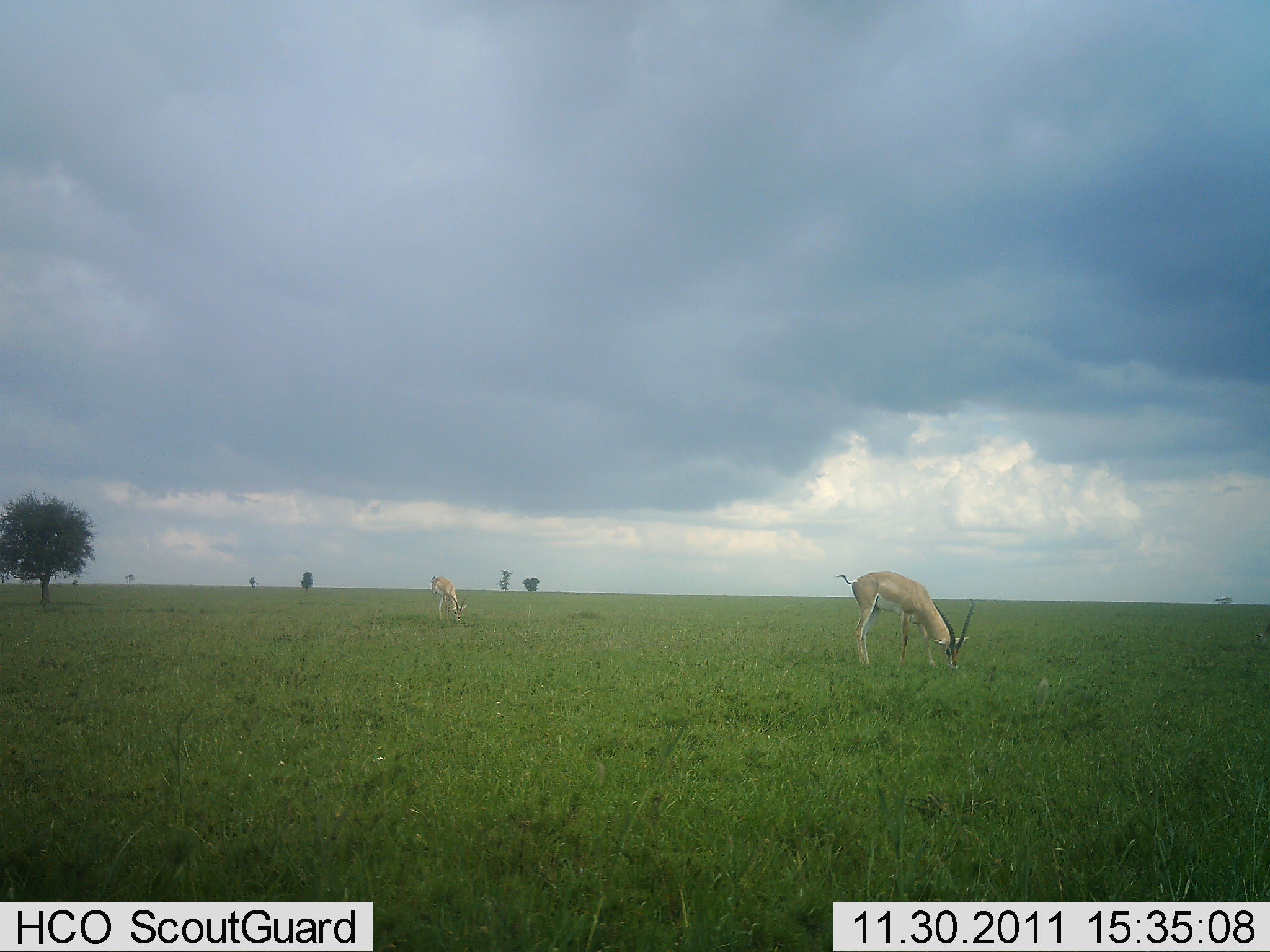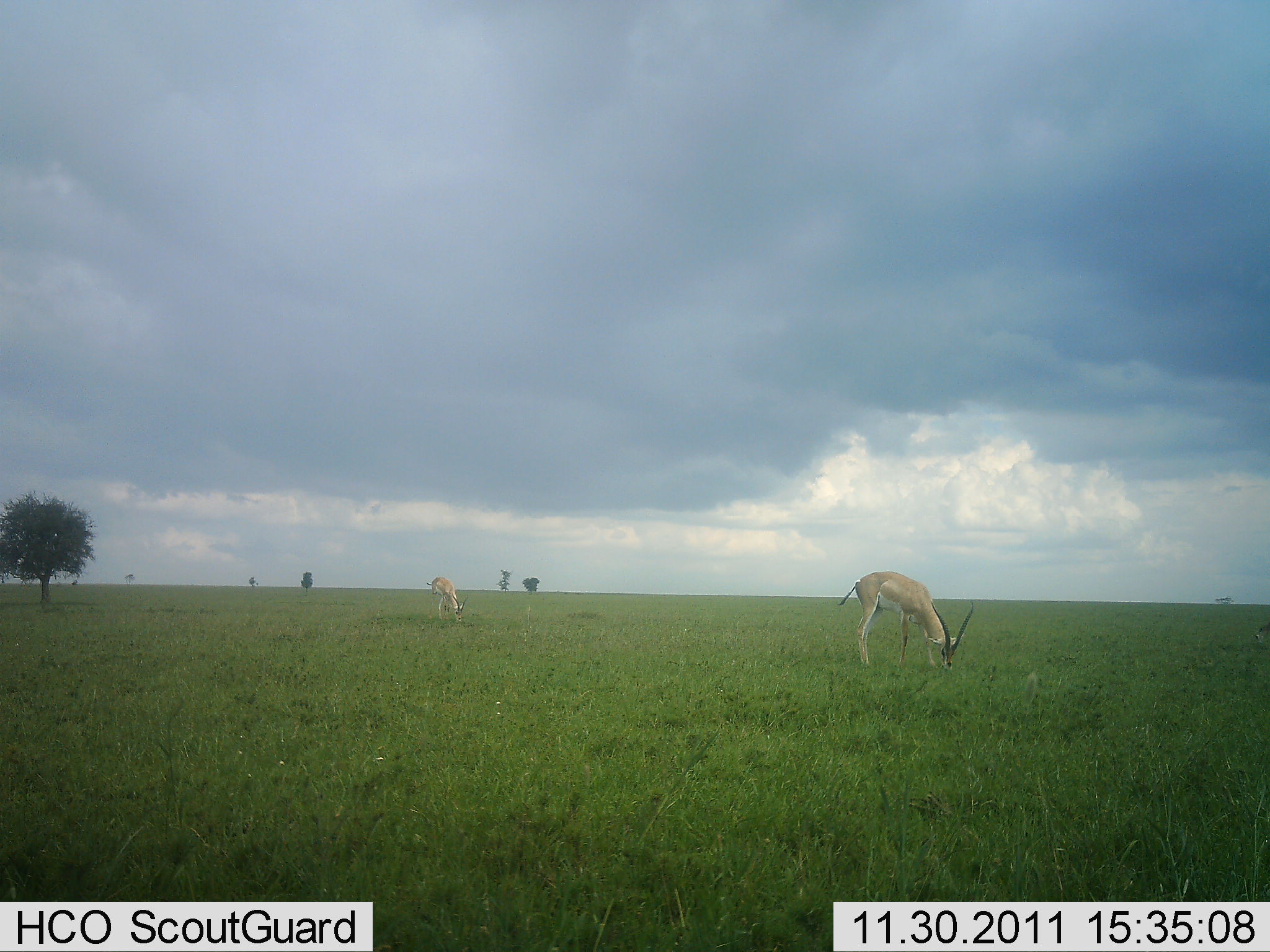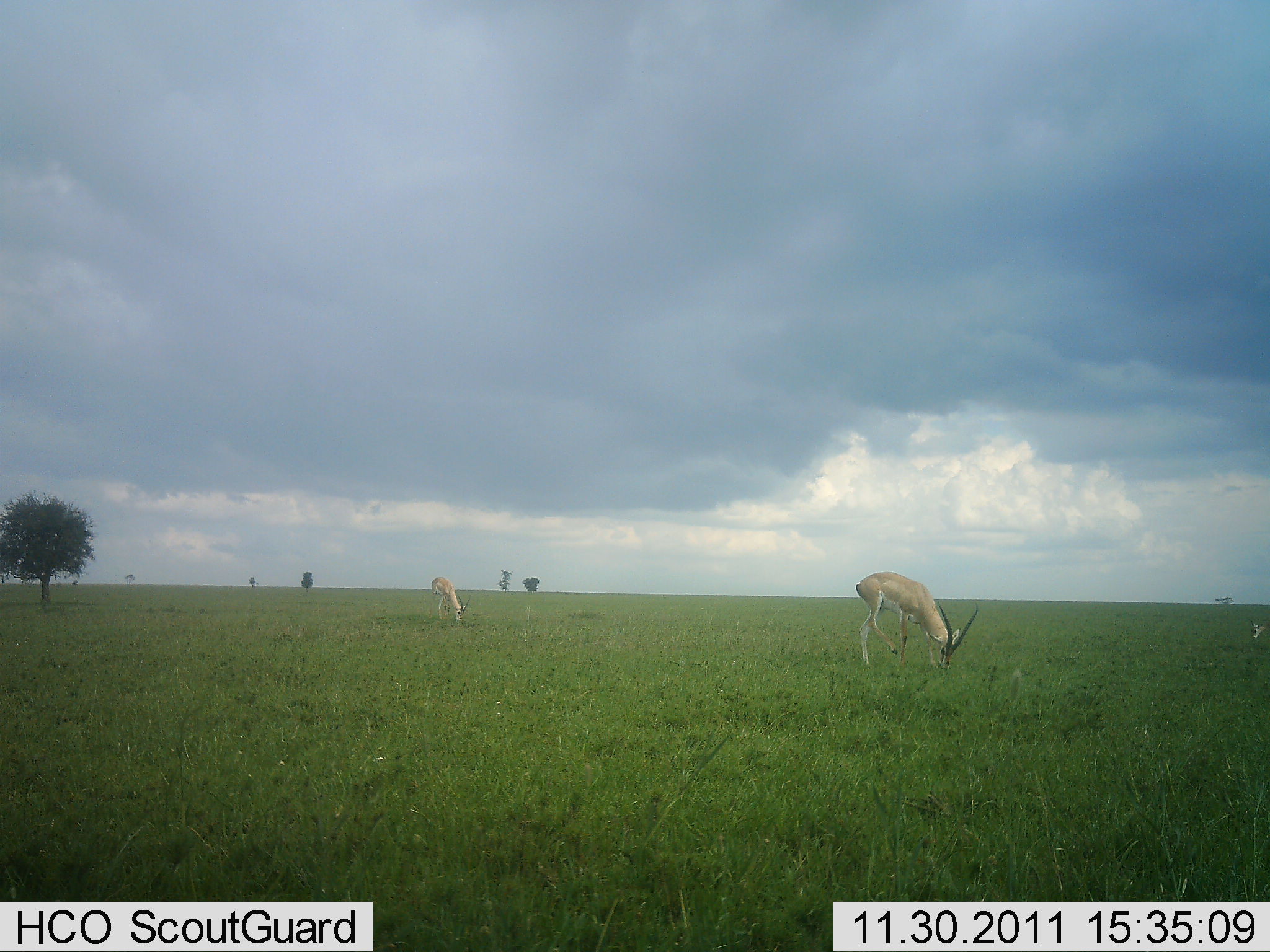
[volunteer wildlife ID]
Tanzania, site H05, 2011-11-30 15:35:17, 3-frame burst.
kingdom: Animalia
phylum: Chordata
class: Mammalia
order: Artiodactyla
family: Bovidae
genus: Nanger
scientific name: Nanger granti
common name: grant's gazelle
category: gazellegrants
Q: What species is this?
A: Gazellegrants (grant's gazelle) (Nanger granti).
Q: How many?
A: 2.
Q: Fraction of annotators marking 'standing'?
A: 14%.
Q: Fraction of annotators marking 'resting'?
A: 0%.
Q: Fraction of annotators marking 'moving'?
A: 7%.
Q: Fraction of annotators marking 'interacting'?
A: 0%.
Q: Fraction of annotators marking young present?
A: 0%.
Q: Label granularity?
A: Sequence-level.